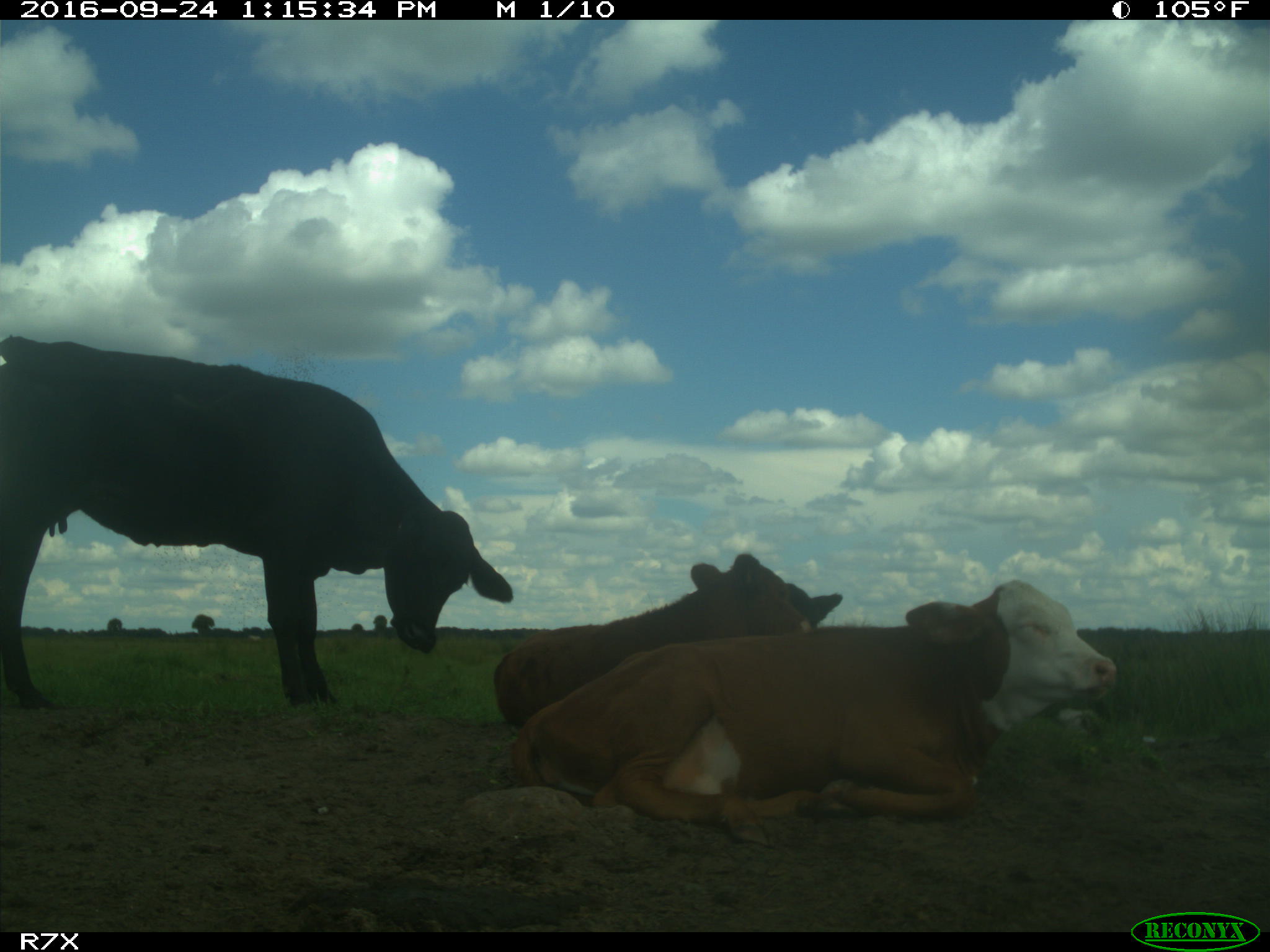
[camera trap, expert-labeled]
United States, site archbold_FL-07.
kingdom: Animalia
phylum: Chordata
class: Mammalia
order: Artiodactyla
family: Bovidae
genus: Bos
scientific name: Bos taurus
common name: domestic cow